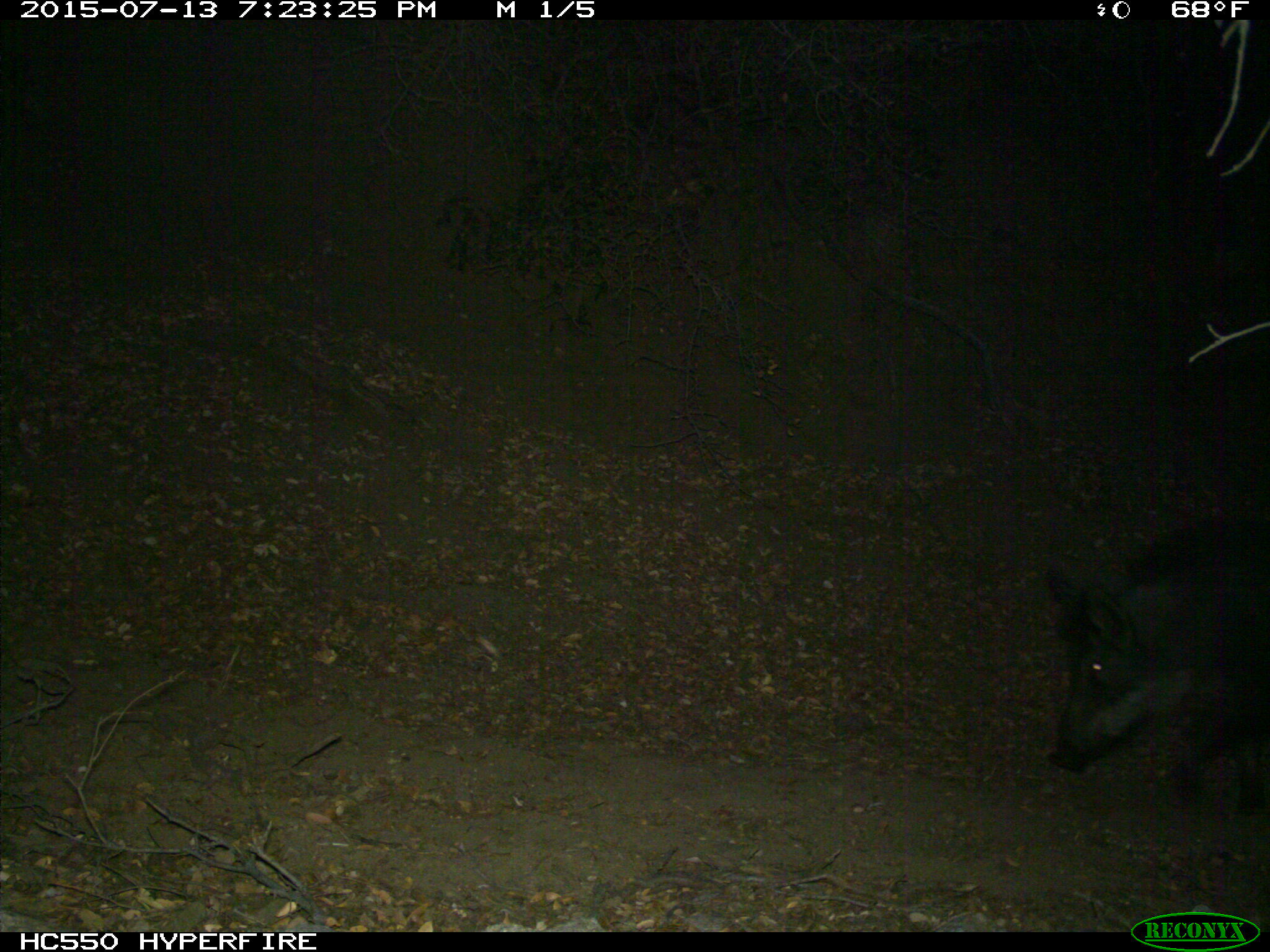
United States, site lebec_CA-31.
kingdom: Animalia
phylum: Chordata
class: Mammalia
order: Artiodactyla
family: Suidae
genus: Sus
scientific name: Sus scrofa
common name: wild boar